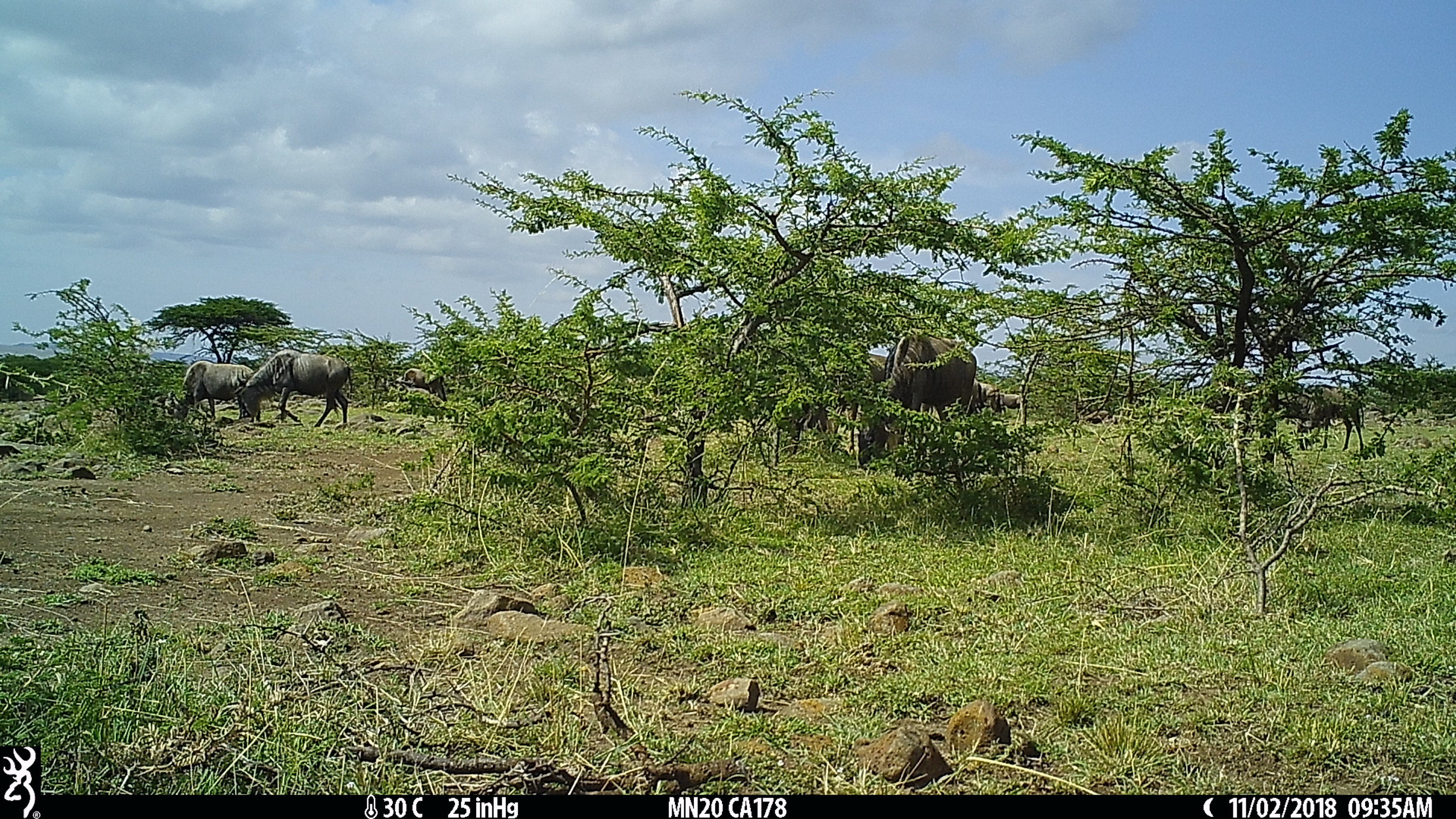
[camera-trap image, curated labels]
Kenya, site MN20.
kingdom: Animalia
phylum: Chordata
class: Mammalia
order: Artiodactyla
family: Bovidae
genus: Connochaetes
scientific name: Connochaetes taurinus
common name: blue wildebeest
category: wildebeest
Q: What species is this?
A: Wildebeest (blue wildebeest) (Connochaetes taurinus).